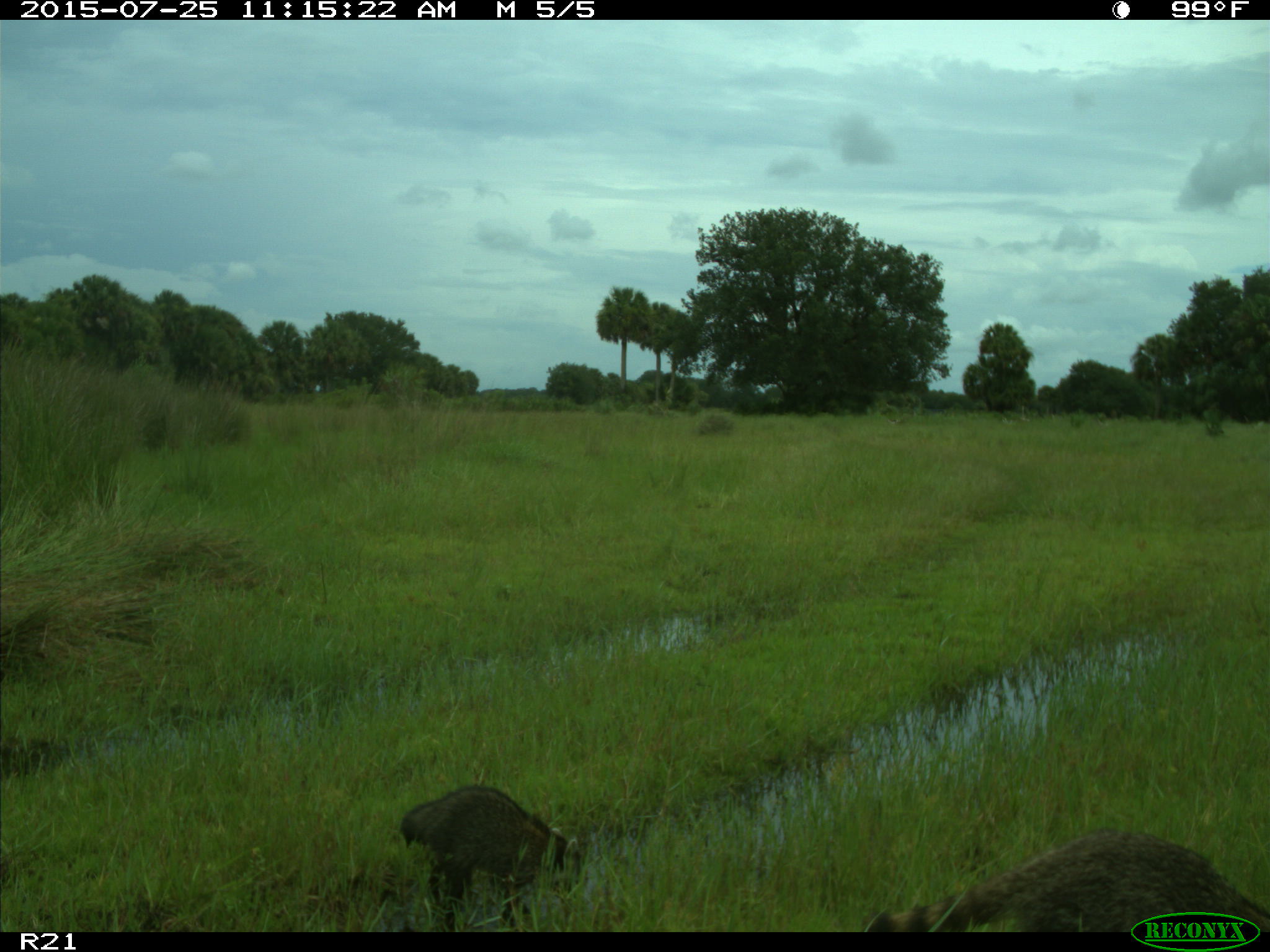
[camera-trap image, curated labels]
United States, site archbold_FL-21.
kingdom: Animalia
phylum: Chordata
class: Mammalia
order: Carnivora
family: Procyonidae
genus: Procyon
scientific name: Procyon lotor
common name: common raccoon